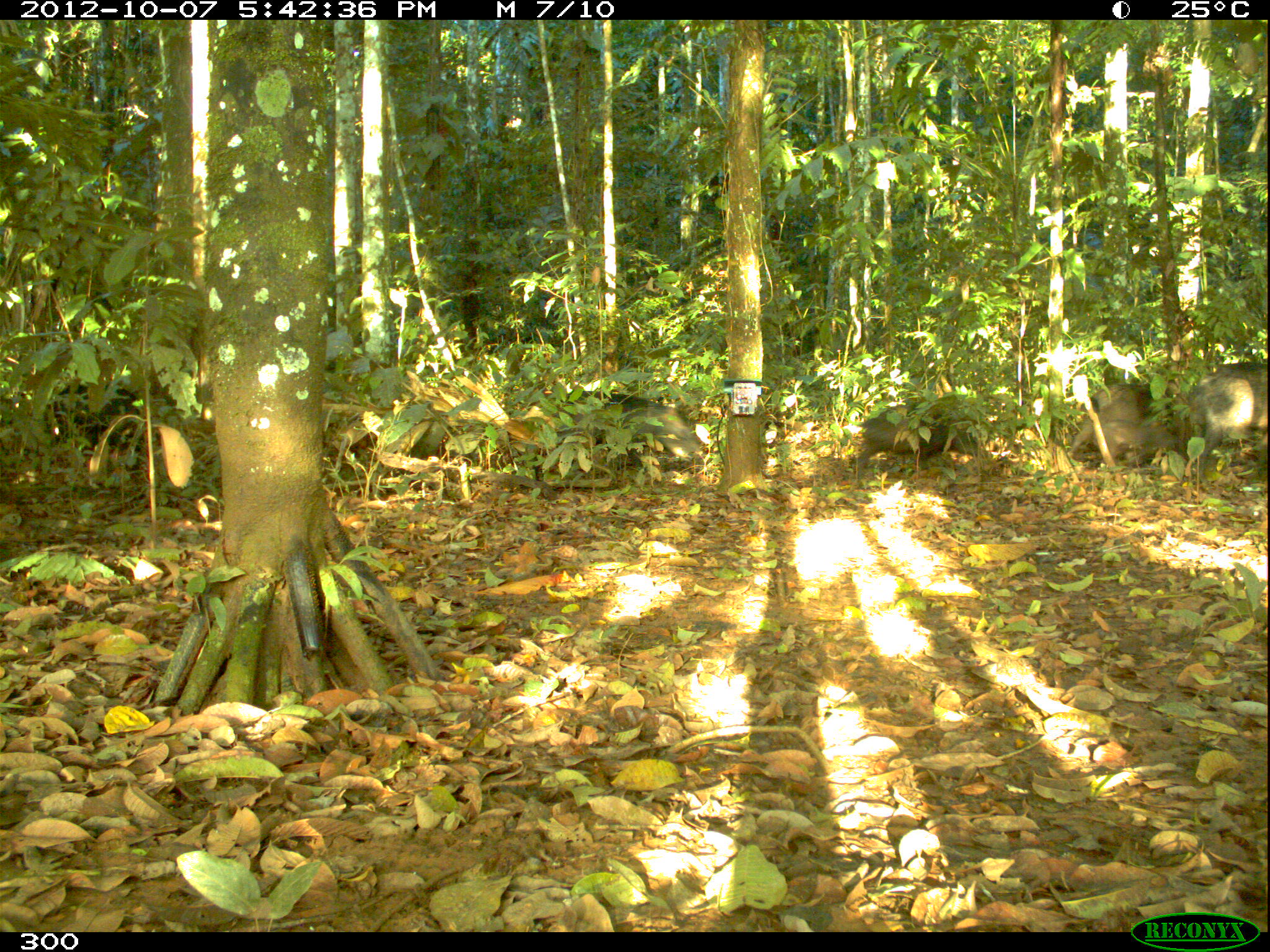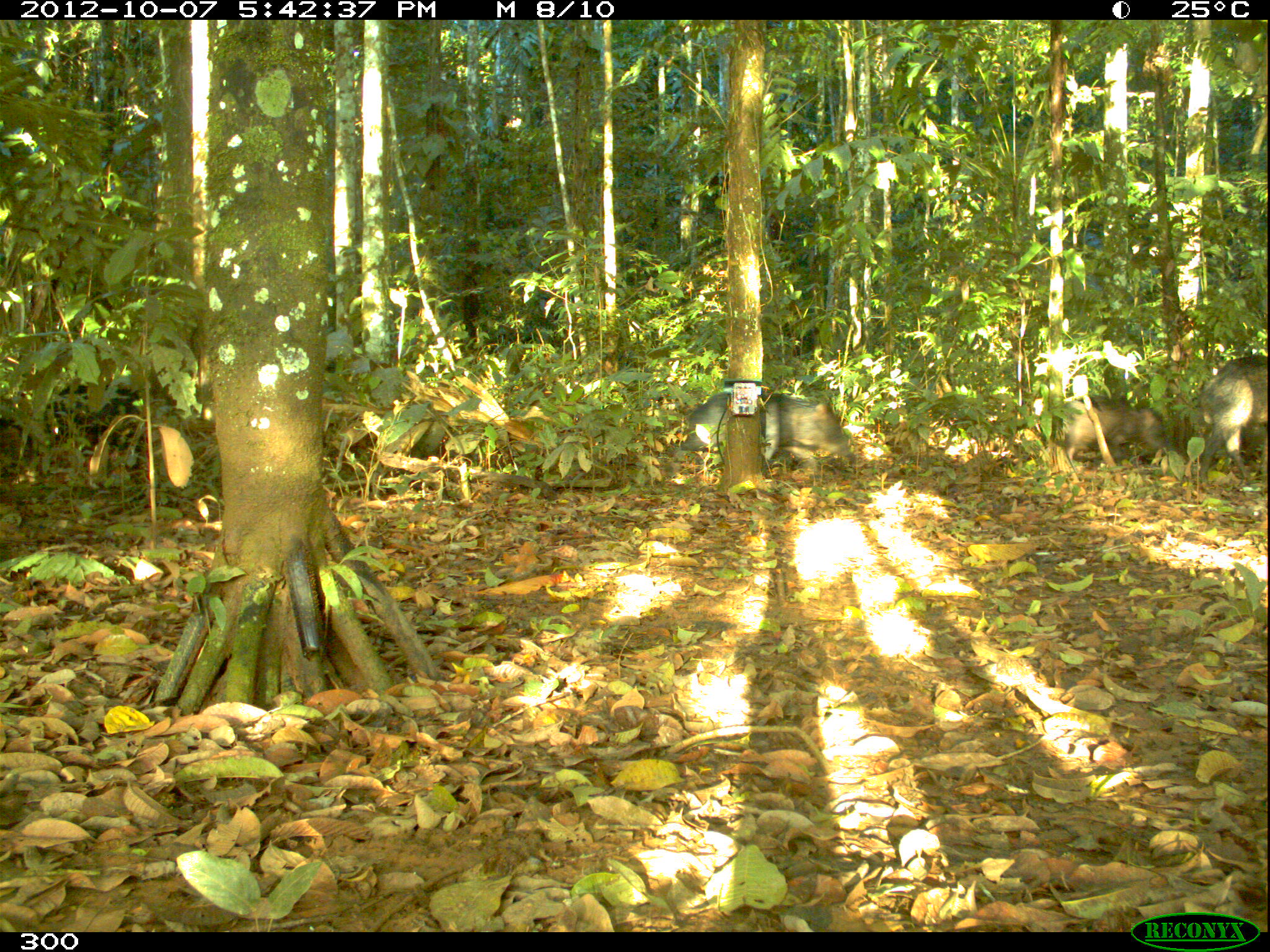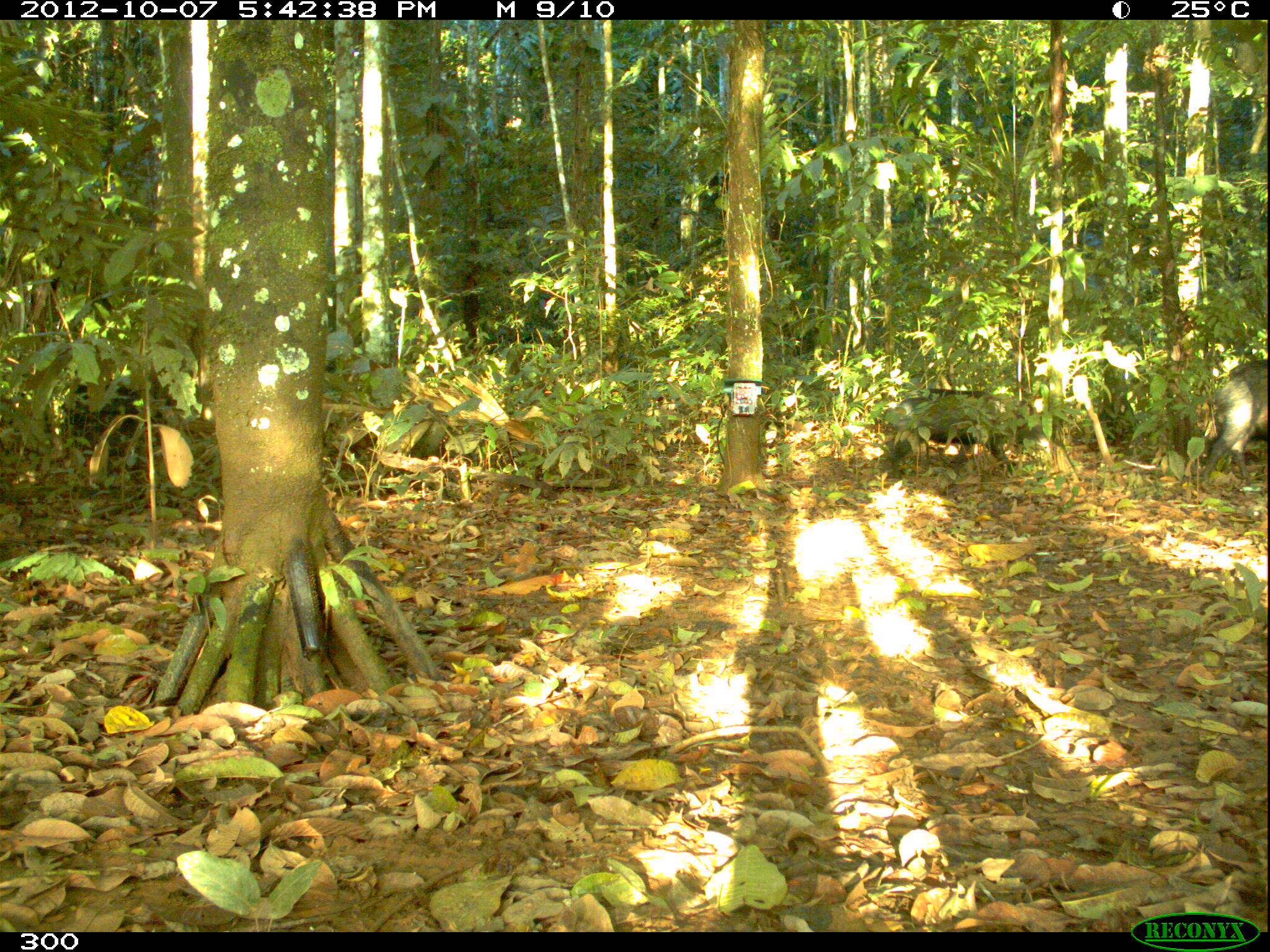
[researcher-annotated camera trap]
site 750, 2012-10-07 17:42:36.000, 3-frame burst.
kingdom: Animalia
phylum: Chordata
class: Mammalia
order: Artiodactyla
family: Tayassuidae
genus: Tayassu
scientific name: Tayassu pecari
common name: white-lipped peccary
Tayassu pecari (white-lipped peccary).